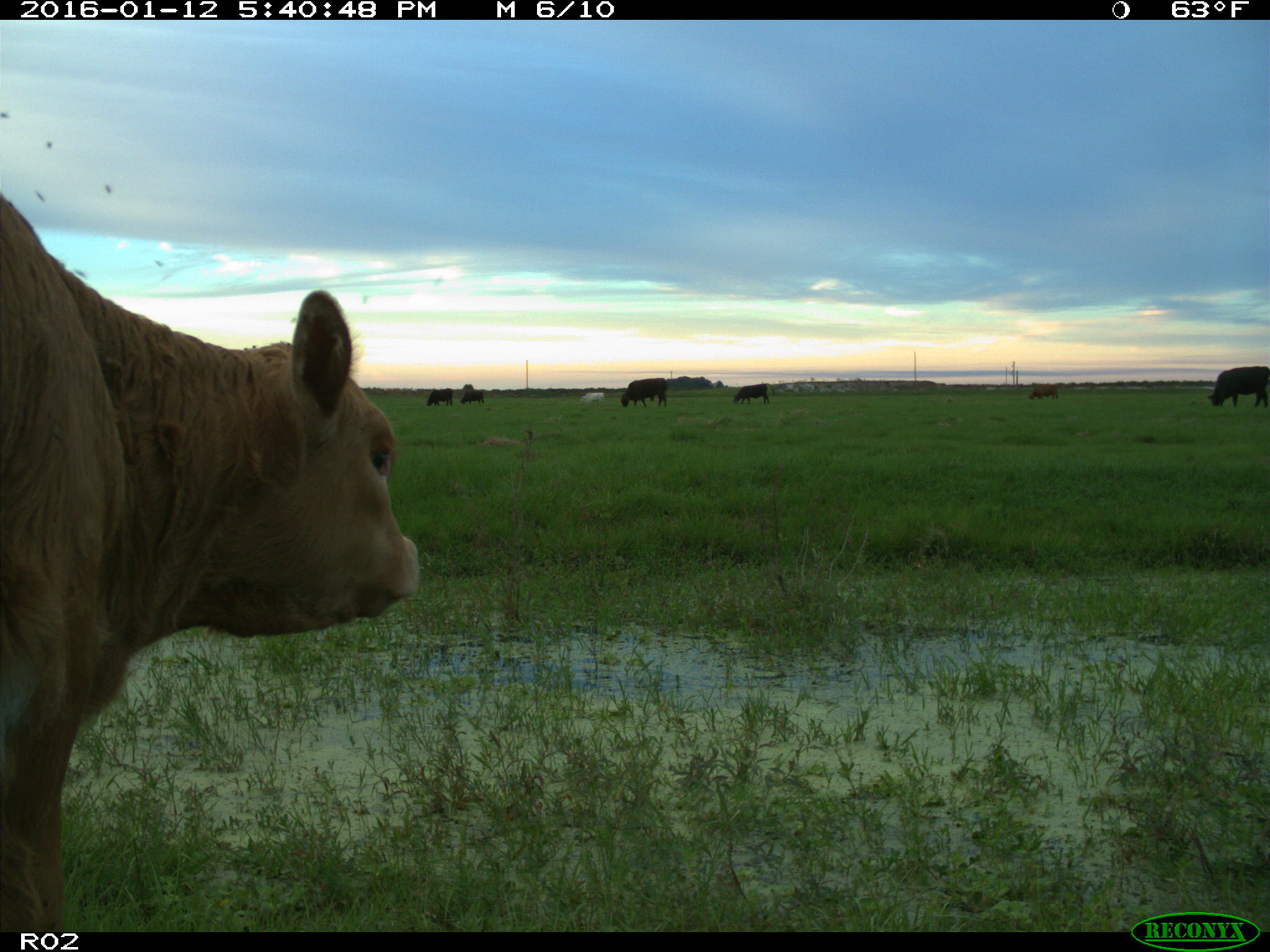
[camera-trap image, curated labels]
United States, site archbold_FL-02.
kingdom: Animalia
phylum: Chordata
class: Mammalia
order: Artiodactyla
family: Bovidae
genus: Bos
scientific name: Bos taurus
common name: domestic cow